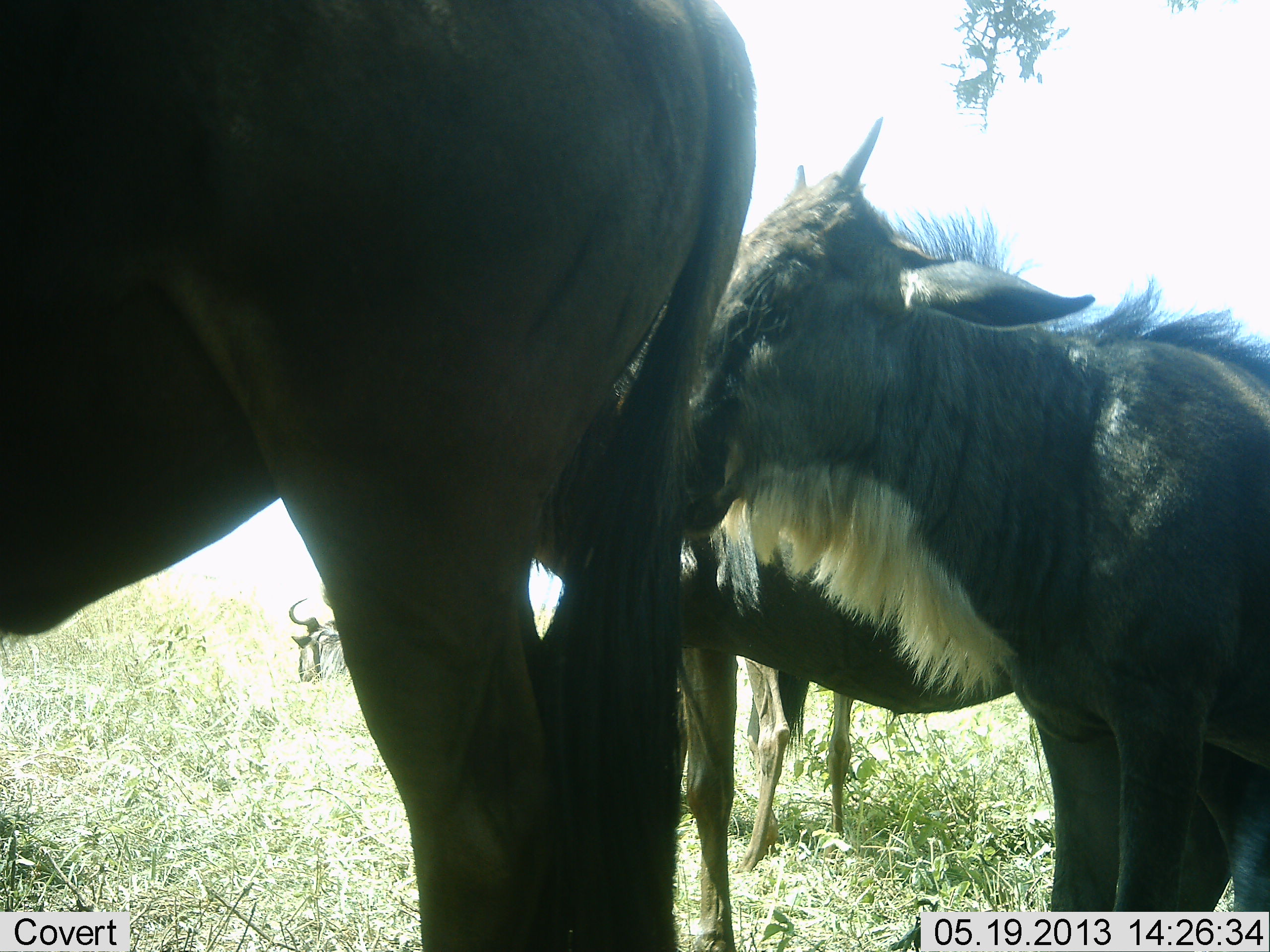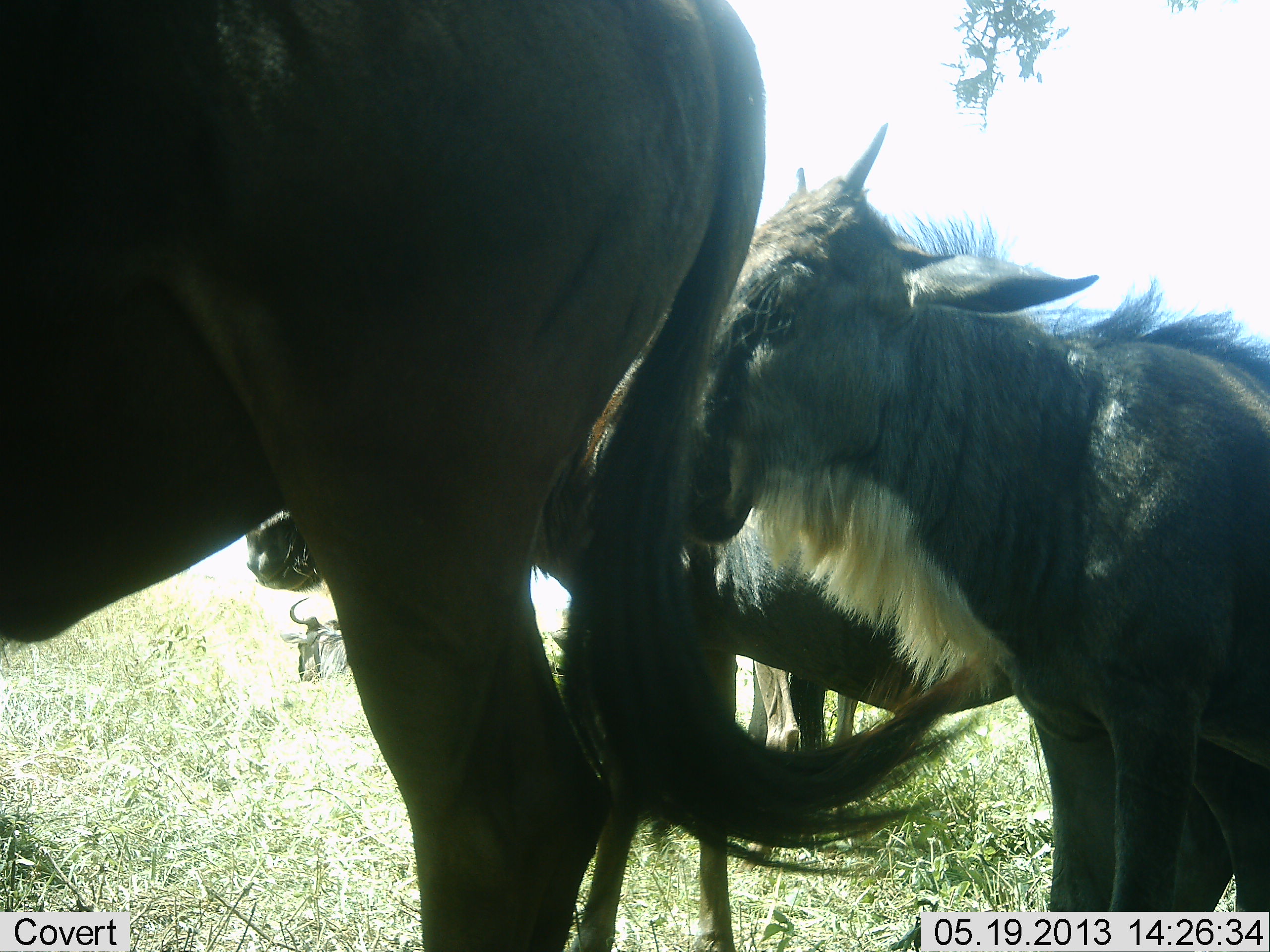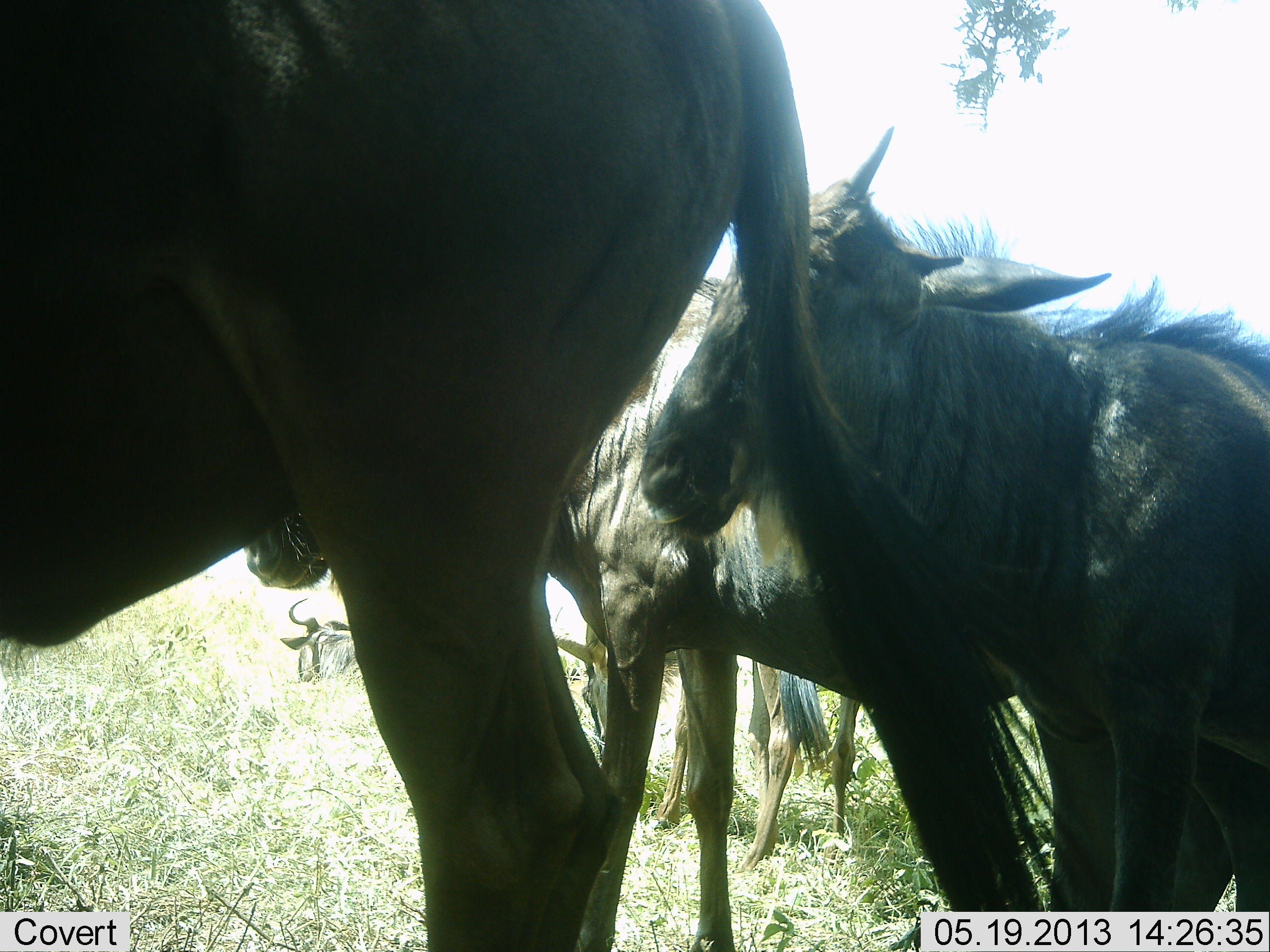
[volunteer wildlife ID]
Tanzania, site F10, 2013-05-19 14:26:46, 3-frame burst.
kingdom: Animalia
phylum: Chordata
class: Mammalia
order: Artiodactyla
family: Bovidae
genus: Connochaetes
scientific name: Connochaetes taurinus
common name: blue wildebeest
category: wildebeest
Wildebeest (blue wildebeest) (Connochaetes taurinus), count 5. Behavior (volunteer vote fractions): standing 92%, resting 25%, moving 4%, interacting 4%. Young present (vote fraction): 33%. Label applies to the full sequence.